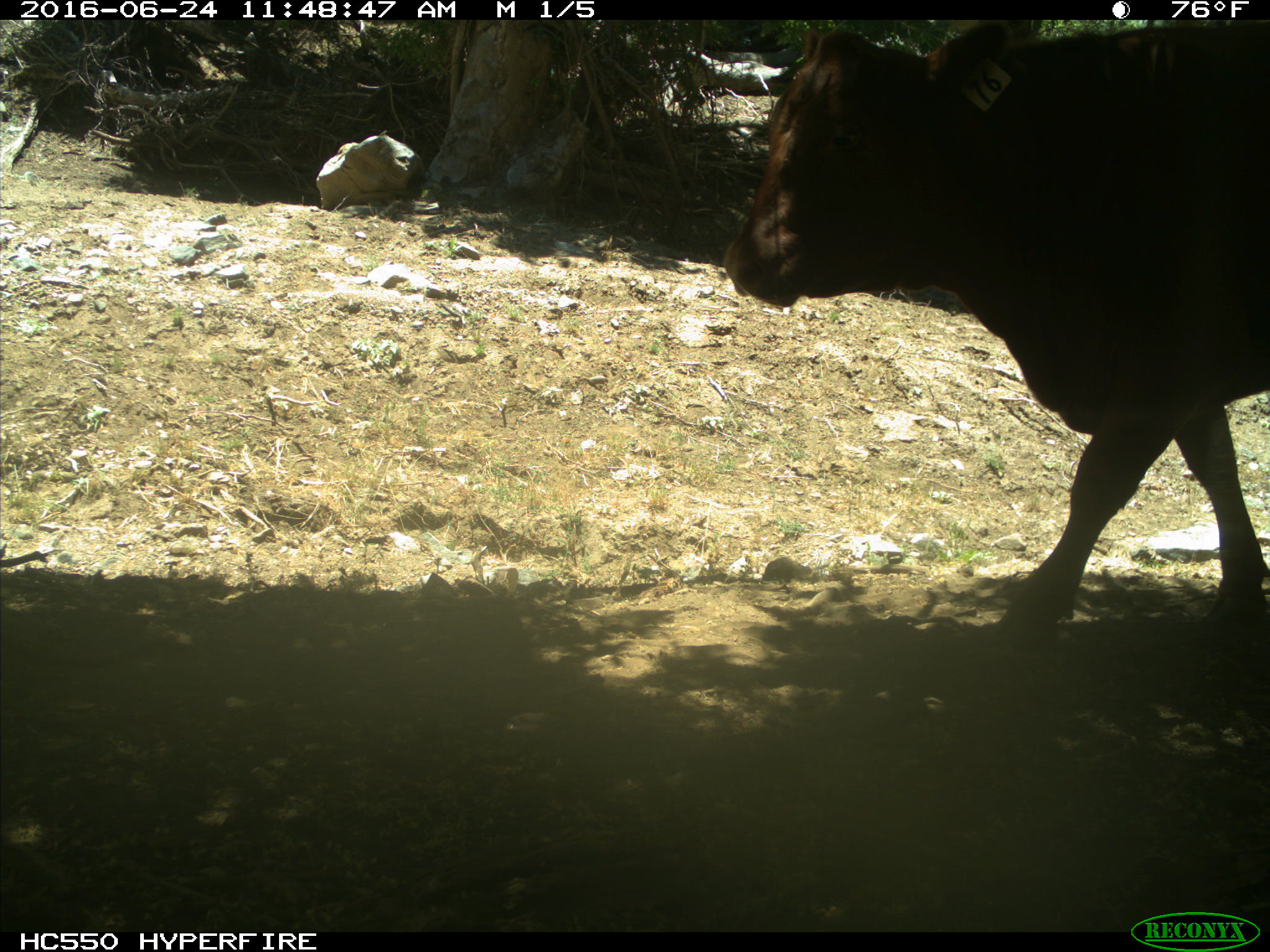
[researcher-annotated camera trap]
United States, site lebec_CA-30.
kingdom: Animalia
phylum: Chordata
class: Mammalia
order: Artiodactyla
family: Bovidae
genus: Bos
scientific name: Bos taurus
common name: domestic cow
Bos taurus (domestic cow).